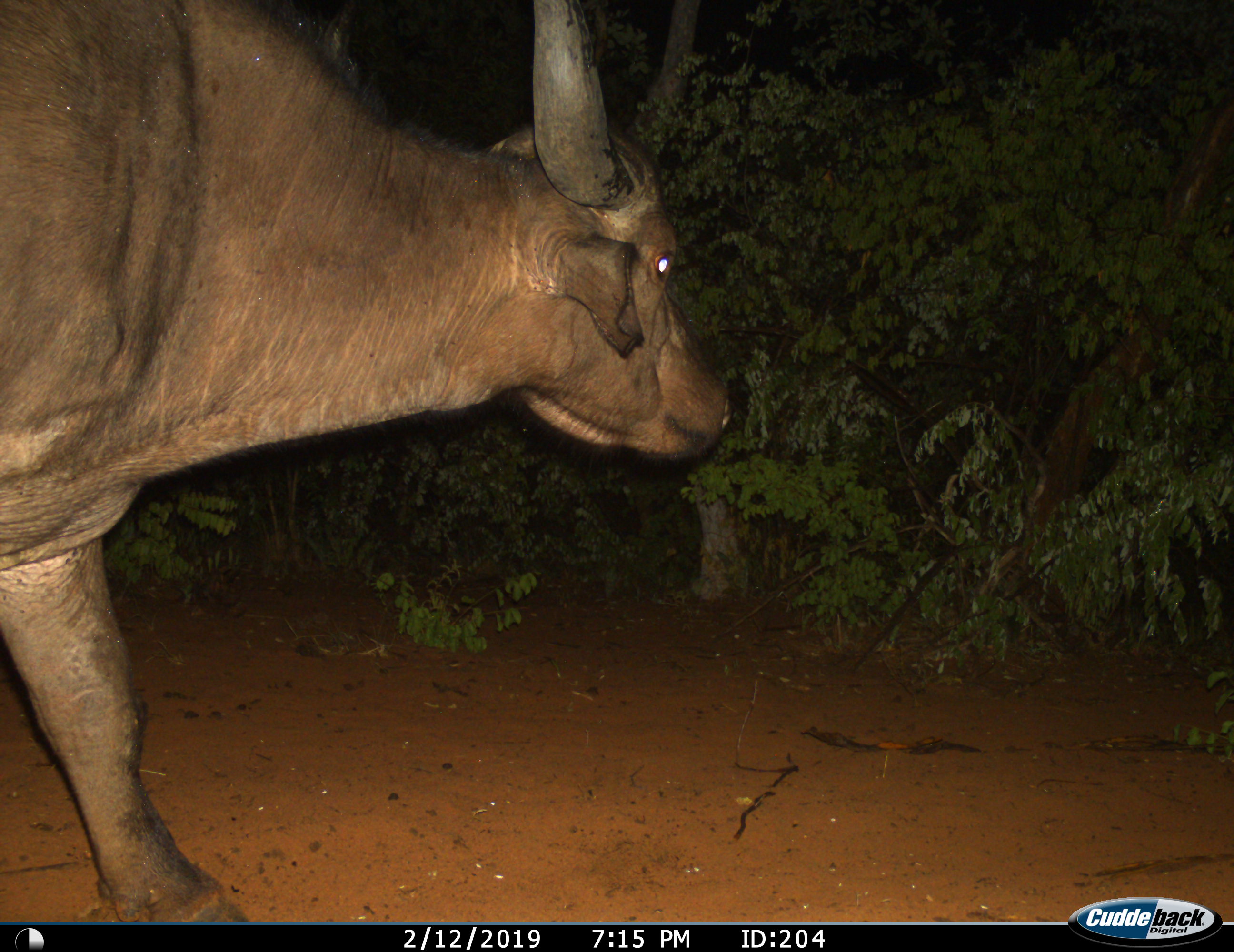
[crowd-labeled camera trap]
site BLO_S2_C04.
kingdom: Animalia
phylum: Chordata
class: Mammalia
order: Artiodactyla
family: Bovidae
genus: Syncerus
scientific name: Syncerus caffer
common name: african buffalo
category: buffalo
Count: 1.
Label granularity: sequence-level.